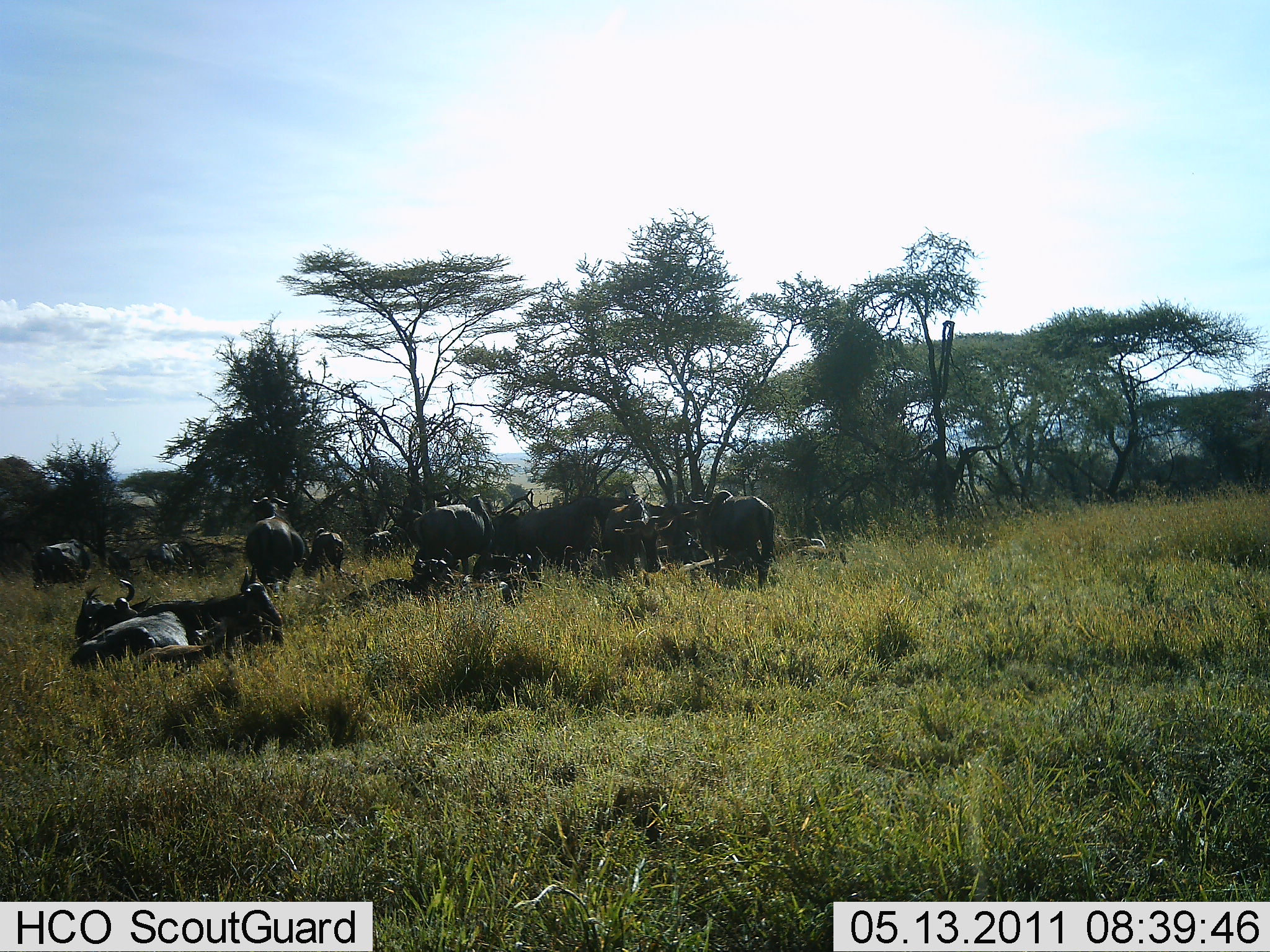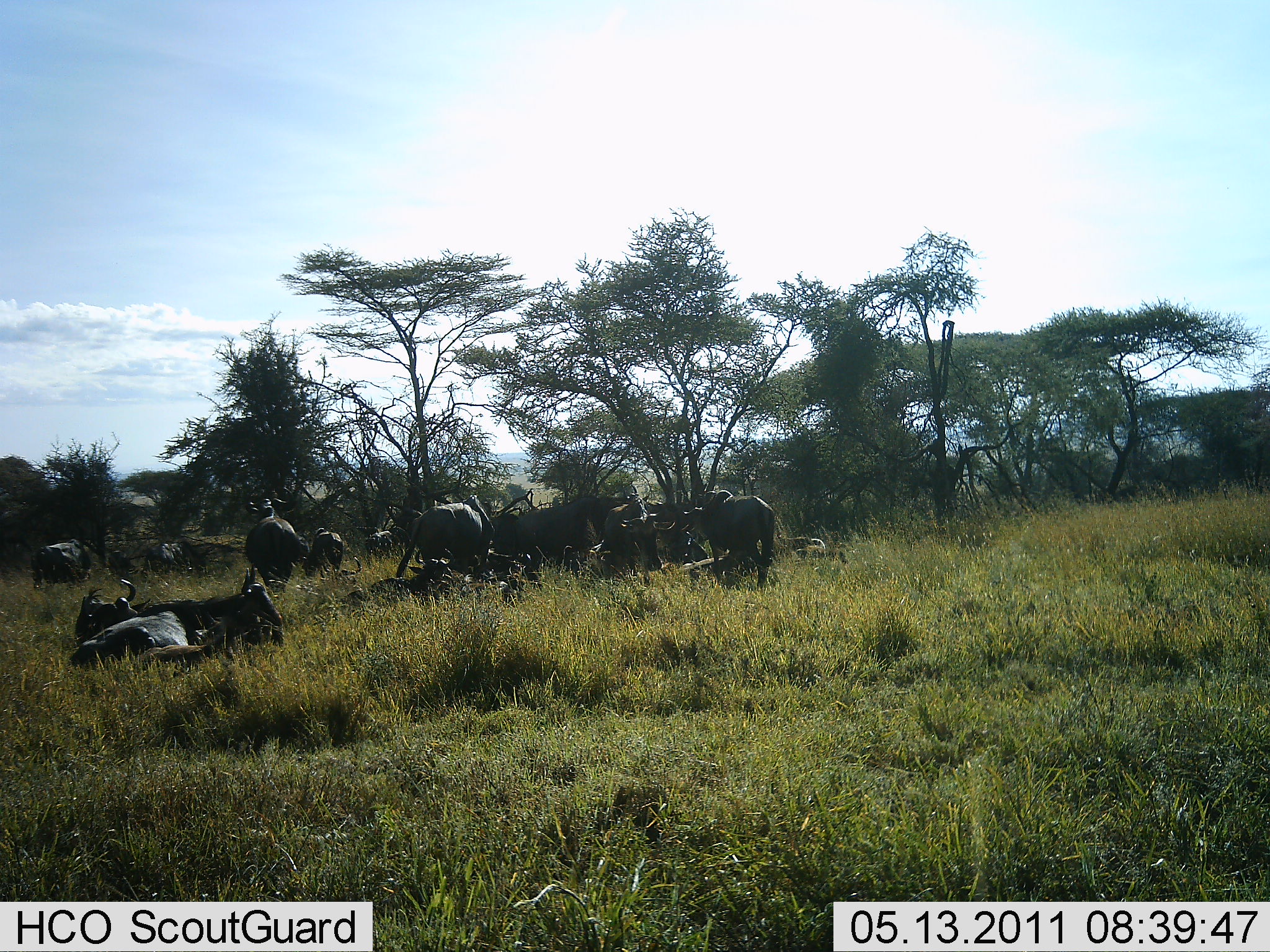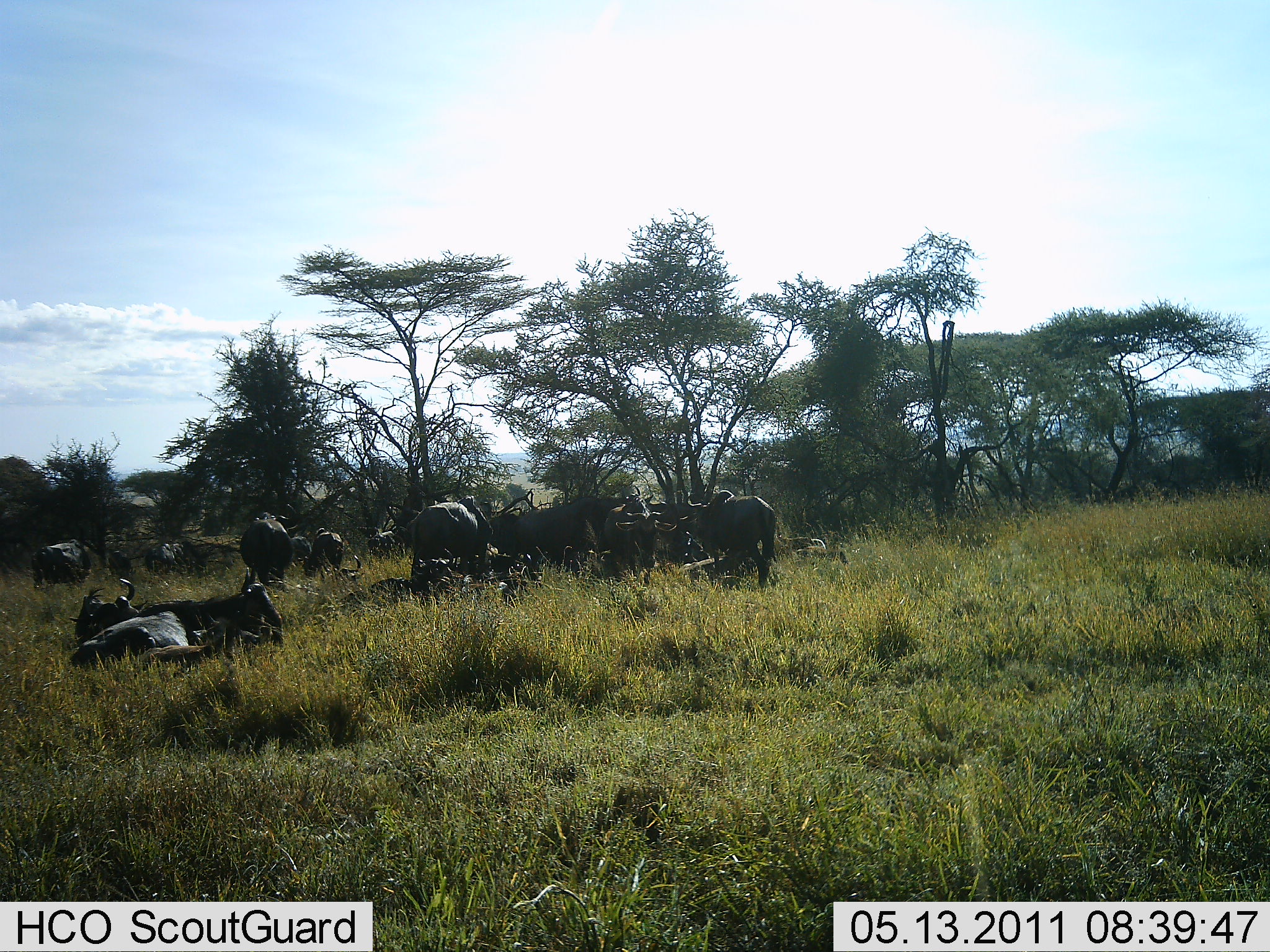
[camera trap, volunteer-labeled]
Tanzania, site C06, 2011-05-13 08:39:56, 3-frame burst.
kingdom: Animalia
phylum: Chordata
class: Mammalia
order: Artiodactyla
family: Bovidae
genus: Connochaetes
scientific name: Connochaetes taurinus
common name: blue wildebeest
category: wildebeest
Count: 11-50.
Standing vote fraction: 91%.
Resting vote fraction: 91%.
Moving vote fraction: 18%.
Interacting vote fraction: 36%.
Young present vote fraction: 0%.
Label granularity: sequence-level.